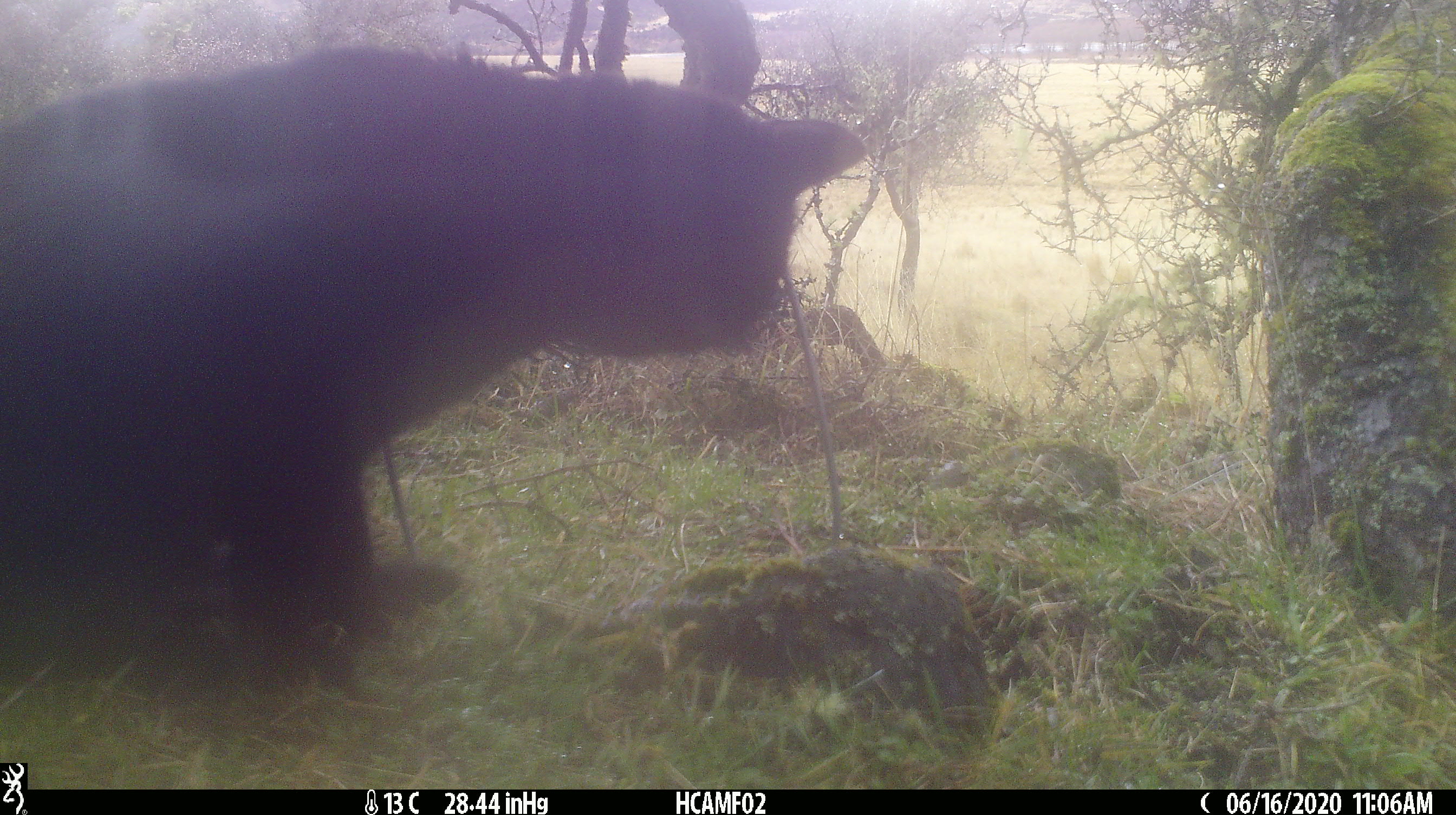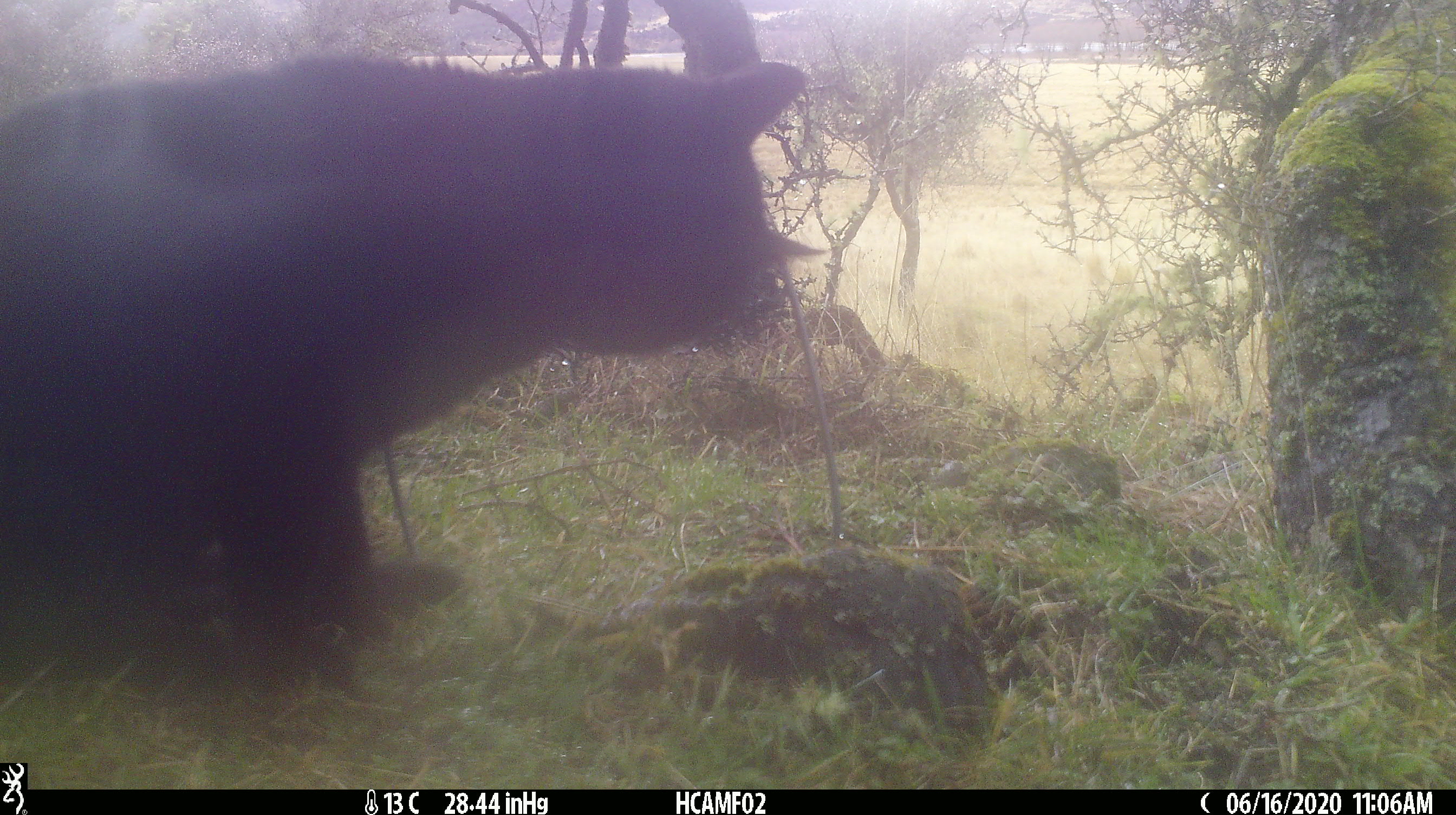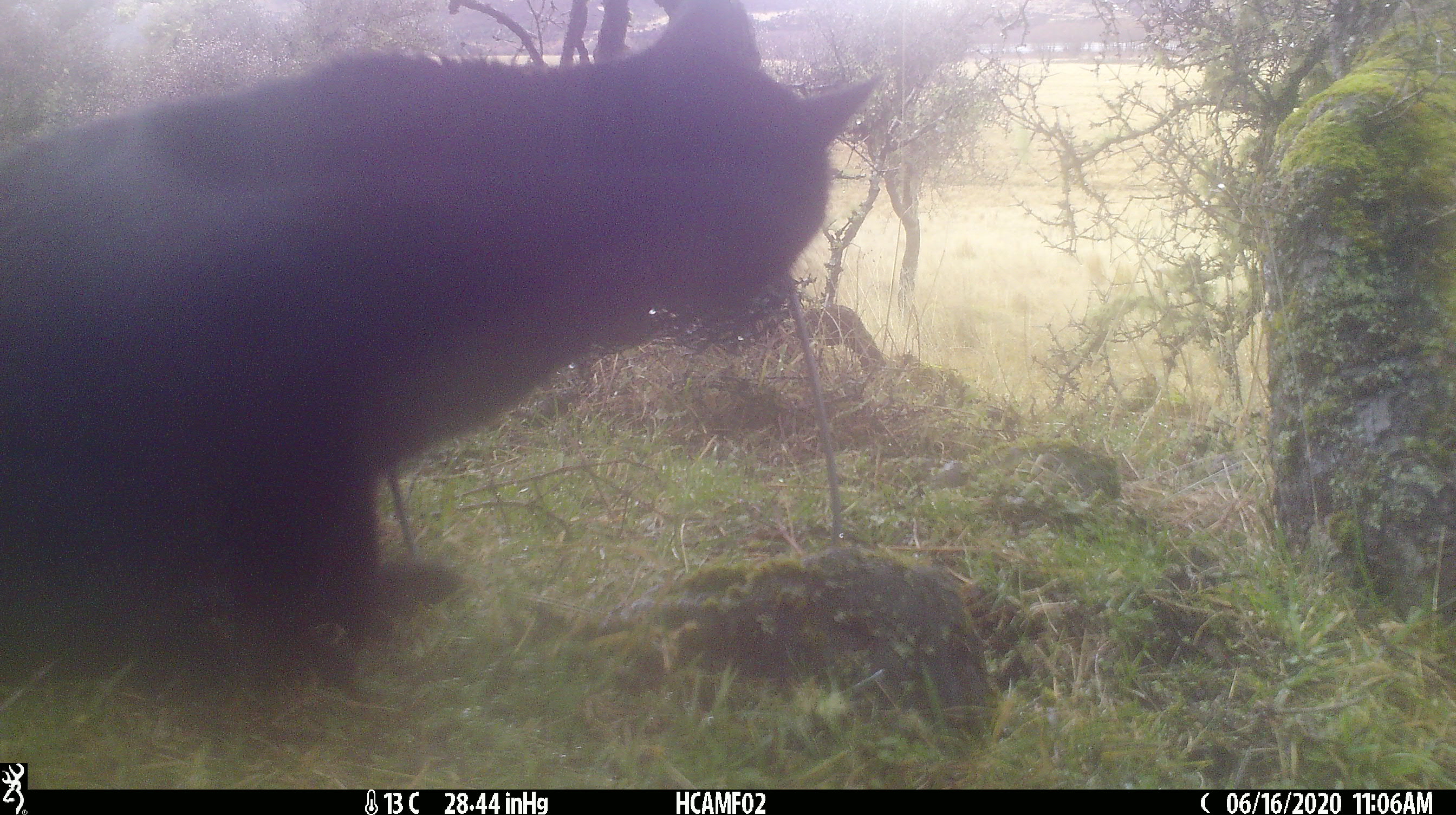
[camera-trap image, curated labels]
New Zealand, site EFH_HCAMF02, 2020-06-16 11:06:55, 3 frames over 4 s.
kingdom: Animalia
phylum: Chordata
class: Mammalia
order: Carnivora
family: Felidae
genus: Felis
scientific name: Felis catus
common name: domestic cat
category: cat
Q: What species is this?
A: Cat (domestic cat) (Felis catus).